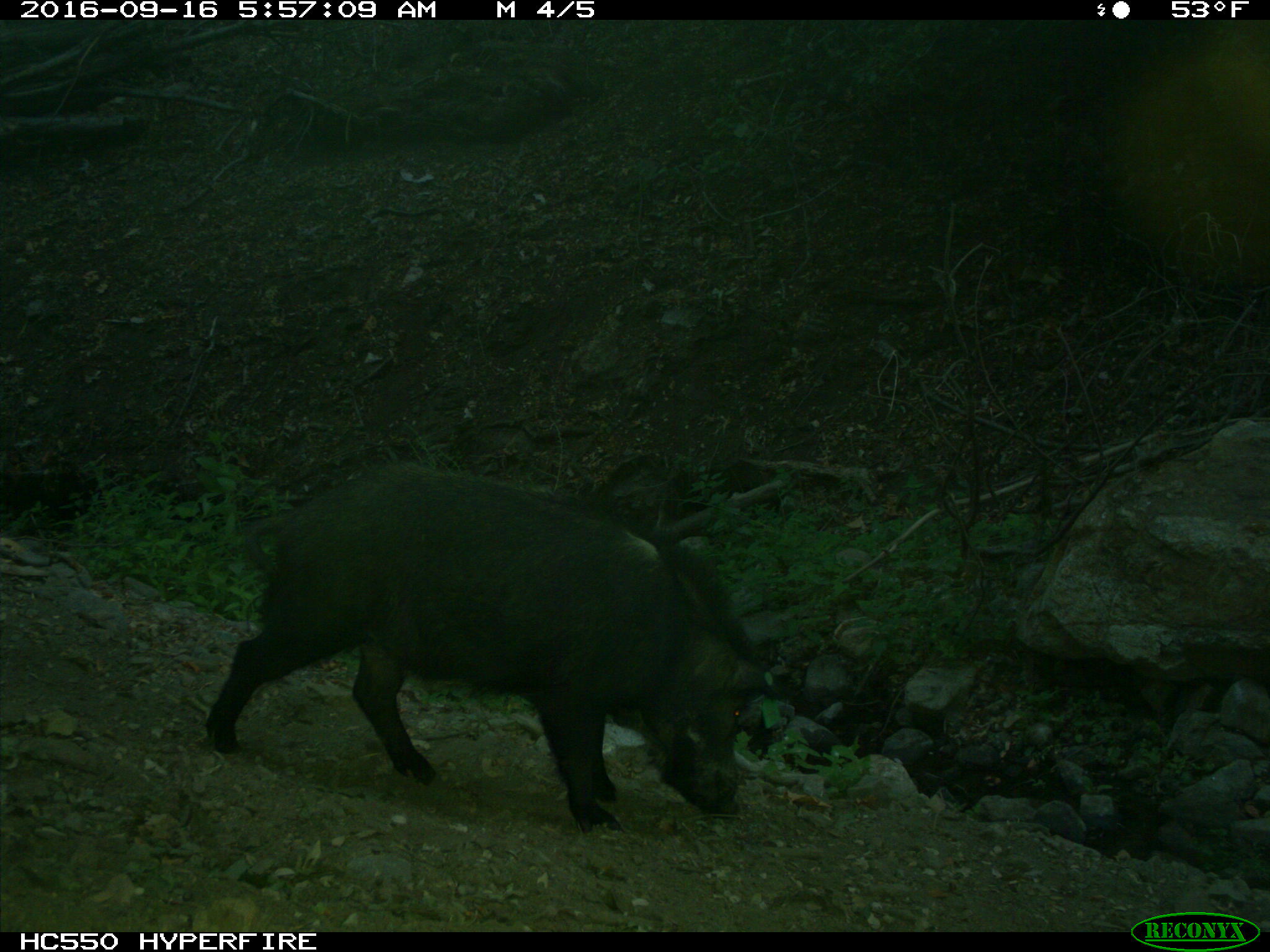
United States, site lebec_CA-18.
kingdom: Animalia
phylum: Chordata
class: Mammalia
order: Artiodactyla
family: Suidae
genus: Sus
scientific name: Sus scrofa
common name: wild boar